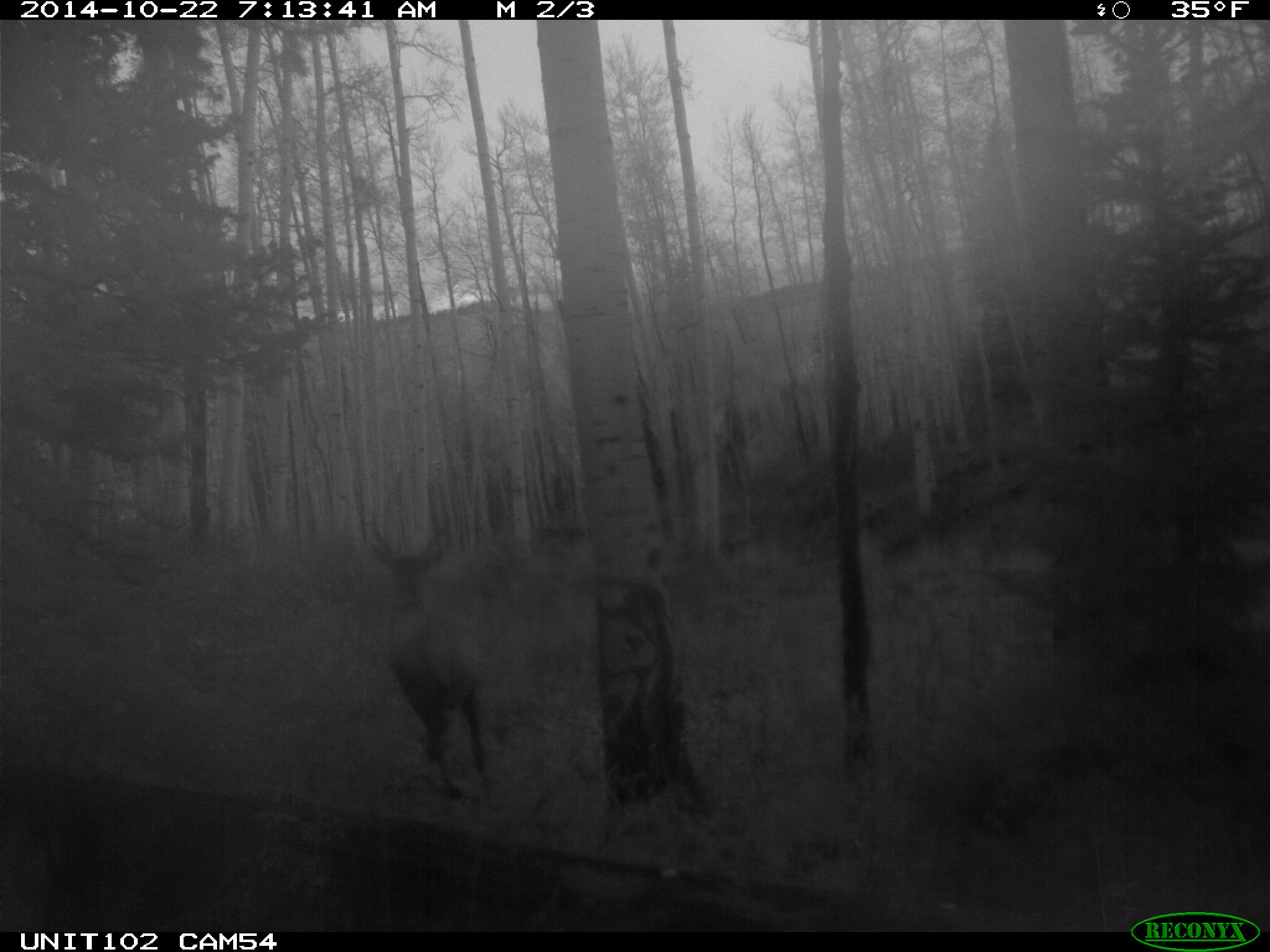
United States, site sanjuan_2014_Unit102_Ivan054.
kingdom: Animalia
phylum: Chordata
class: Mammalia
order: Artiodactyla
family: Cervidae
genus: Cervus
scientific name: Cervus elaphus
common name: red deer